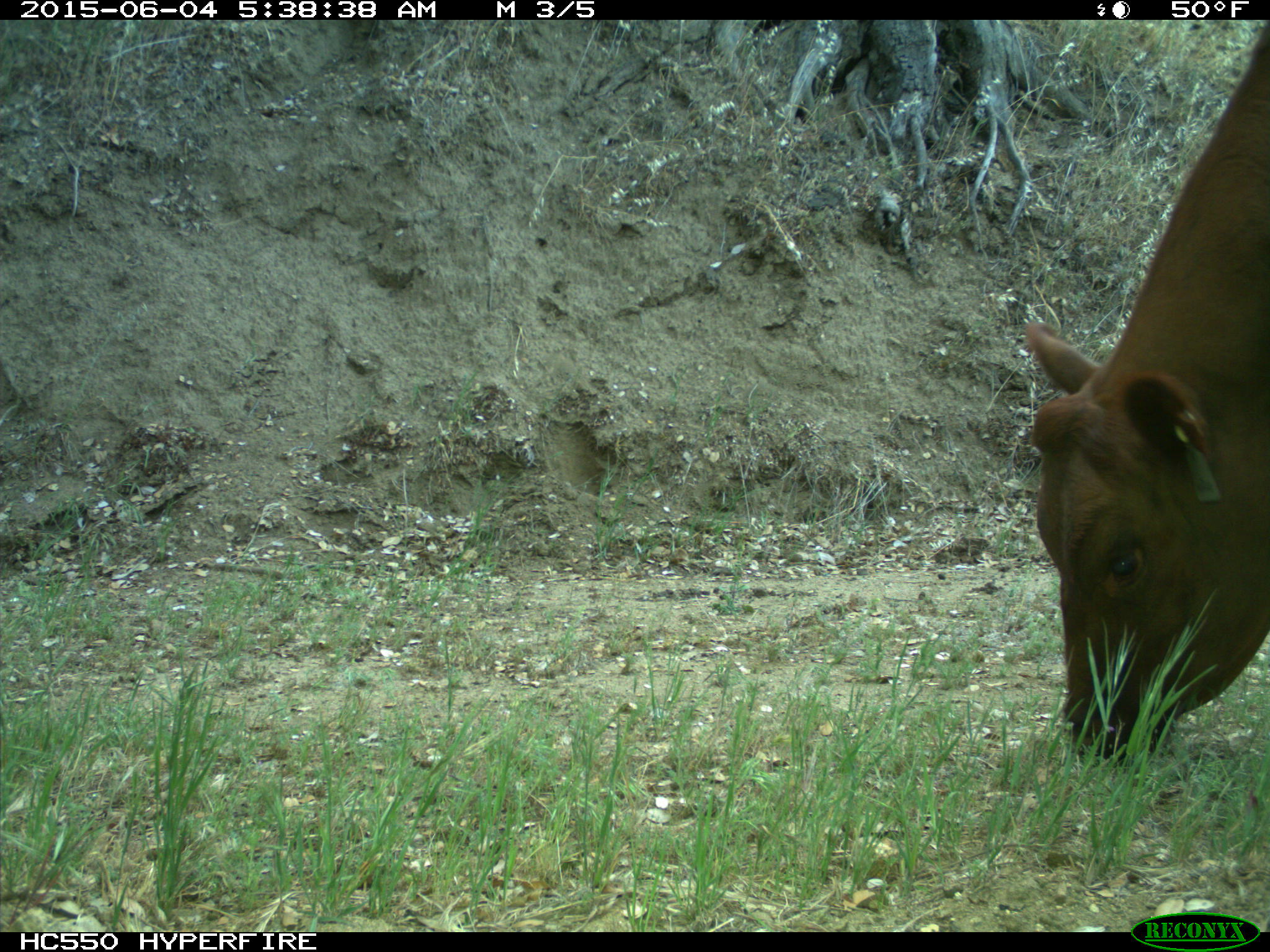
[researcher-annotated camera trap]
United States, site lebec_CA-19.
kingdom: Animalia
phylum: Chordata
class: Mammalia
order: Artiodactyla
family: Bovidae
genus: Bos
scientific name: Bos taurus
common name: domestic cow